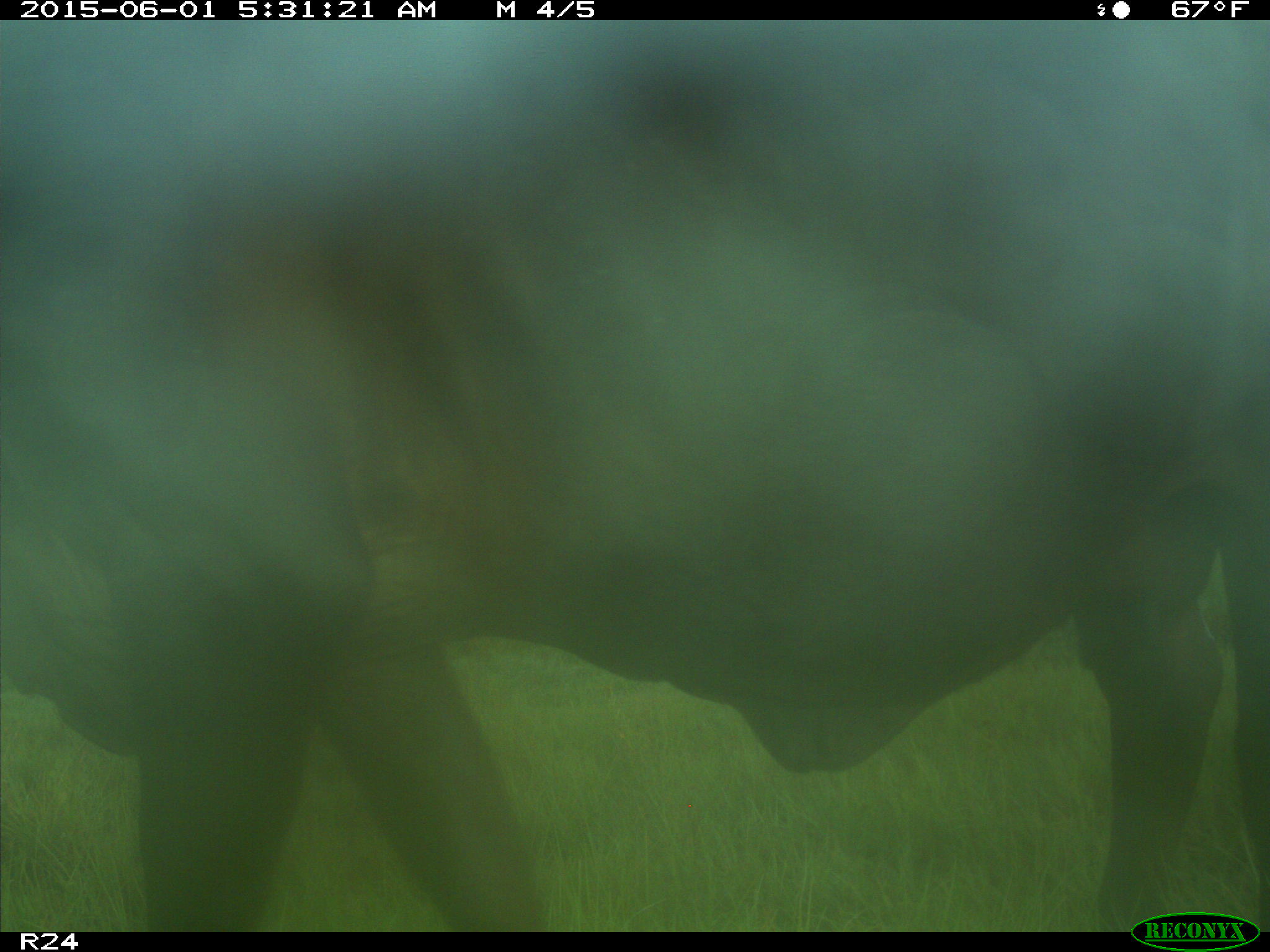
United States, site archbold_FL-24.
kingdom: Animalia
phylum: Chordata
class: Mammalia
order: Artiodactyla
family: Bovidae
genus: Bos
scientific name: Bos taurus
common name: domestic cow